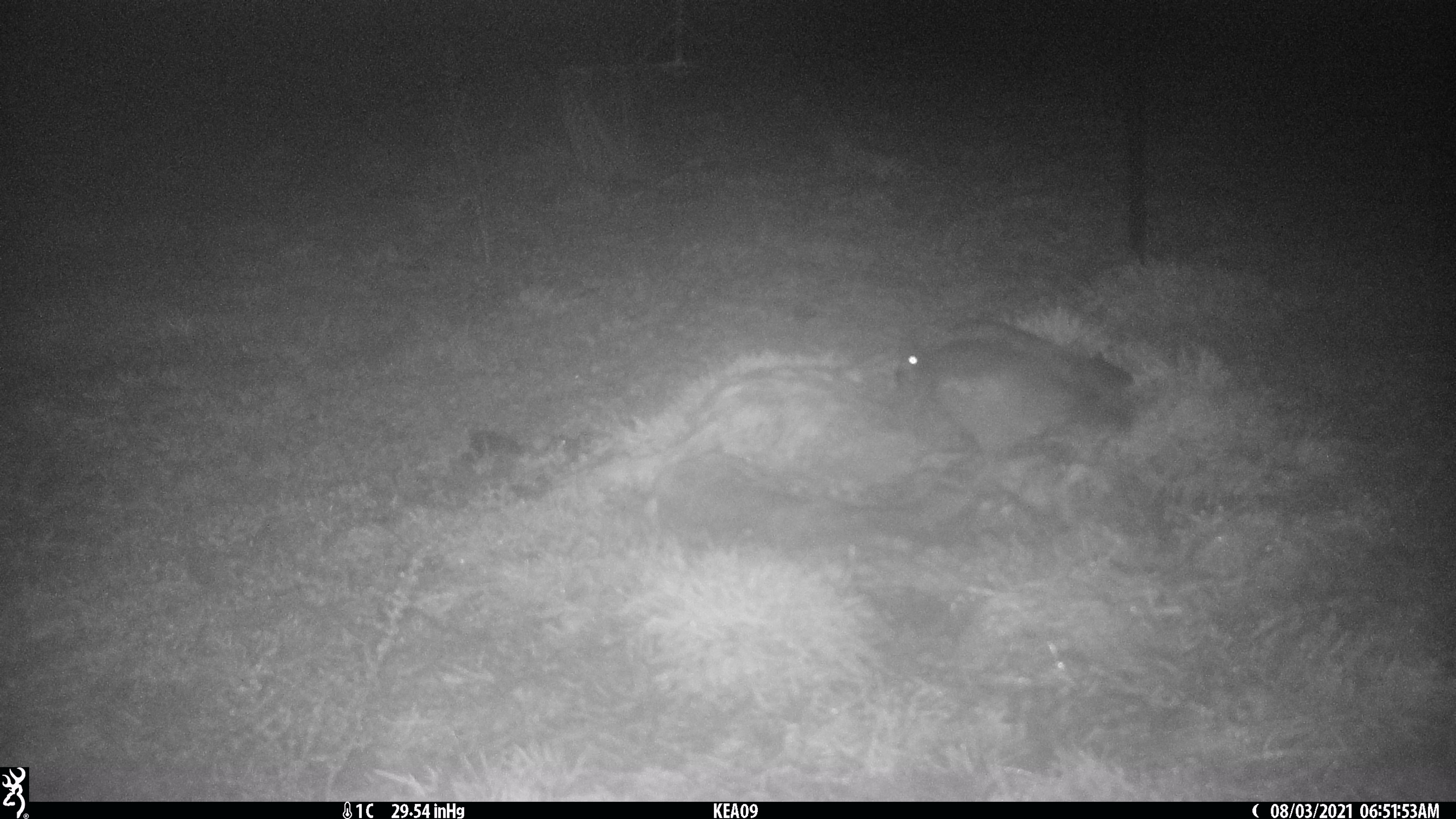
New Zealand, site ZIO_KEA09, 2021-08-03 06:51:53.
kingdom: Animalia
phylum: Chordata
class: Mammalia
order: Diprotodontia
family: Phalangeridae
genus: Trichosurus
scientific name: Trichosurus vulpecula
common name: common brushtail possum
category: possum